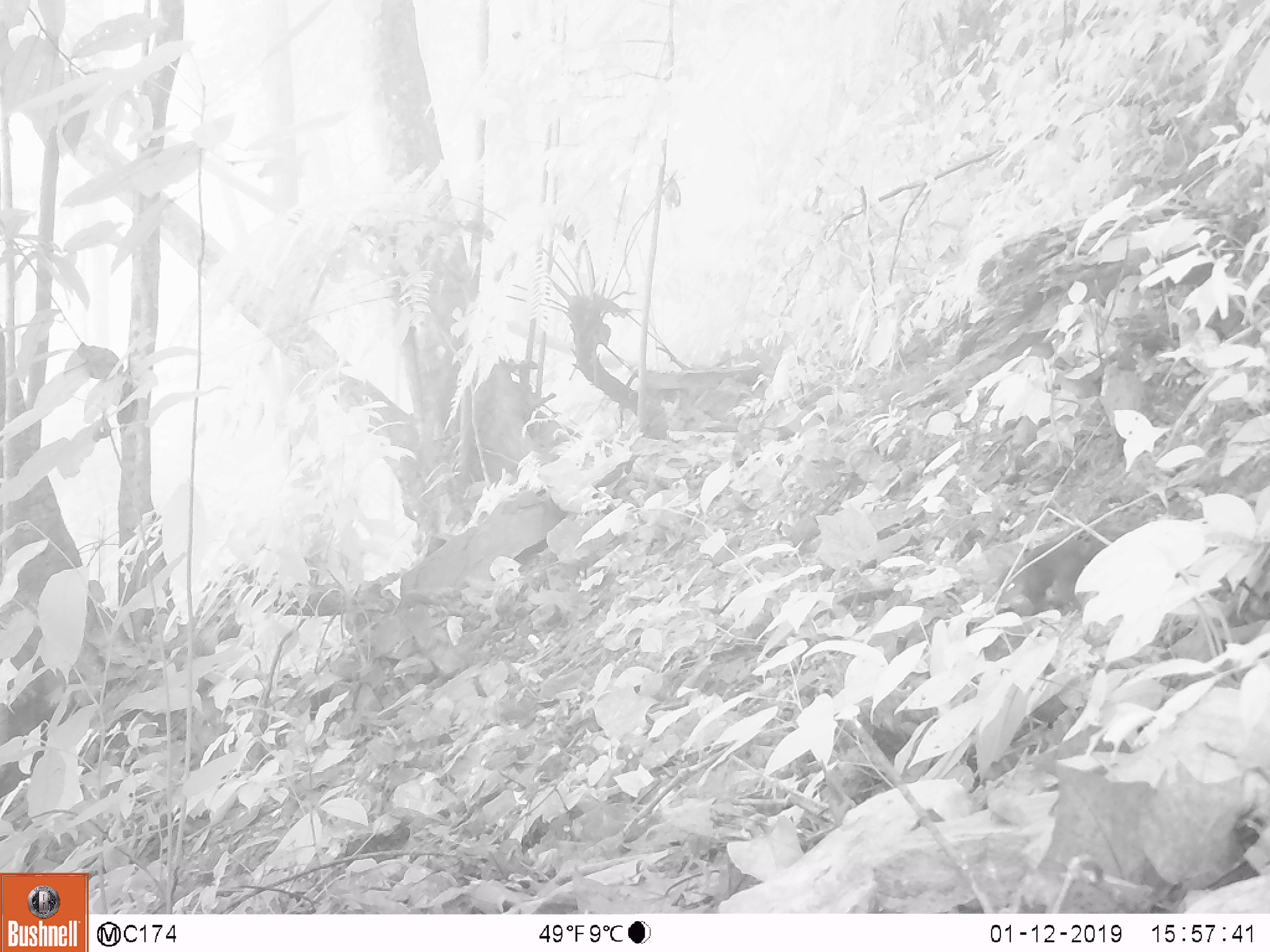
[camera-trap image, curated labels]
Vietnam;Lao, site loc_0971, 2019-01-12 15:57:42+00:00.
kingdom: Animalia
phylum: Chordata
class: Mammalia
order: Rodentia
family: Sciuridae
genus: Sciurus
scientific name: Sciurus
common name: squirrel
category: unidentified squirrel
Unidentified squirrel (squirrel) (Sciurus). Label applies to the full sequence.